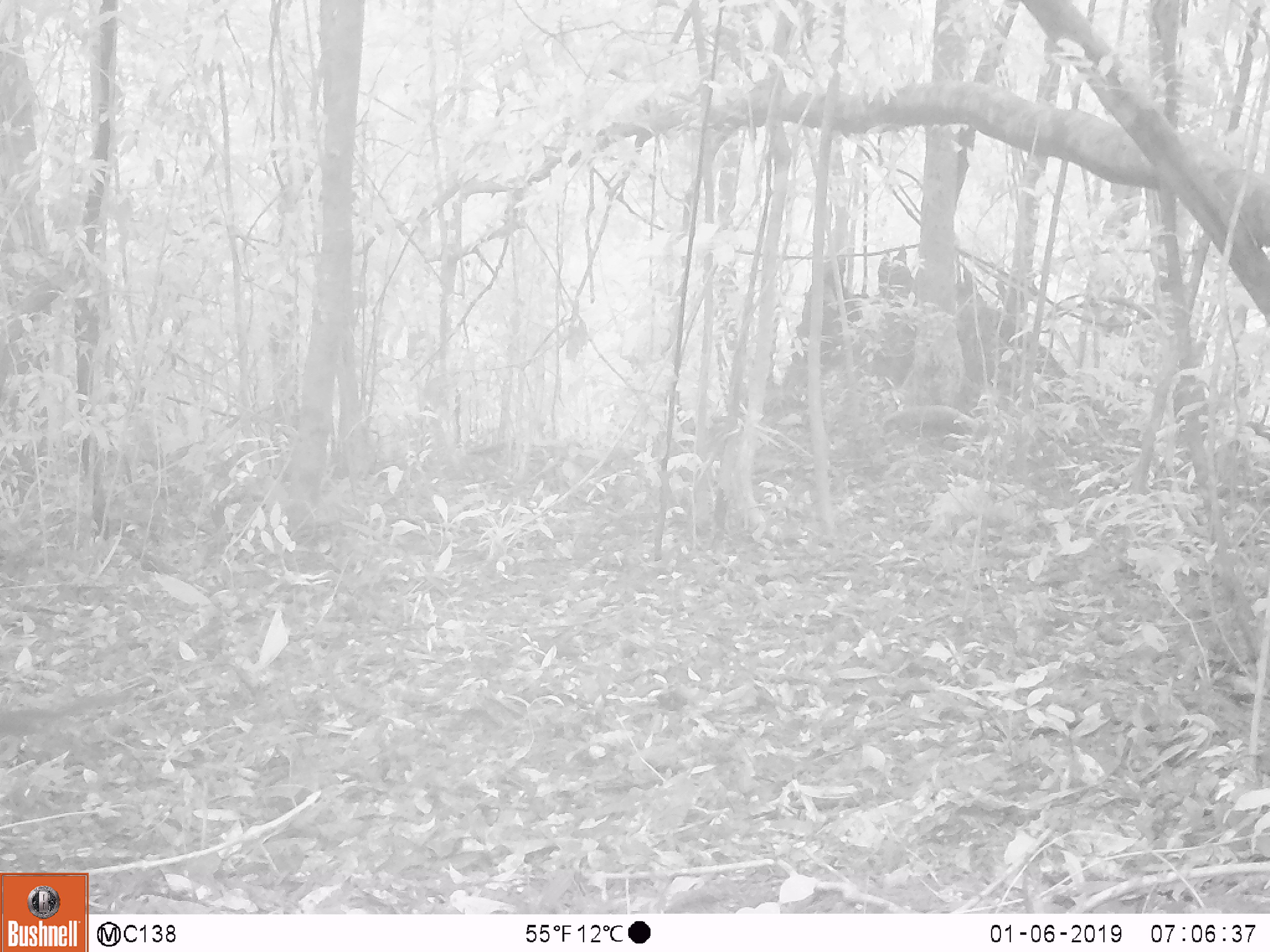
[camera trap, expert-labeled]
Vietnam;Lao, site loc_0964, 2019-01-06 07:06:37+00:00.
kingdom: Animalia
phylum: Chordata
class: Mammalia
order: Rodentia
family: Sciuridae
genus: Dremomys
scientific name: Dremomys rufigenis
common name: red-cheeked squirrel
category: red cheeked squirrel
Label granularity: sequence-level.